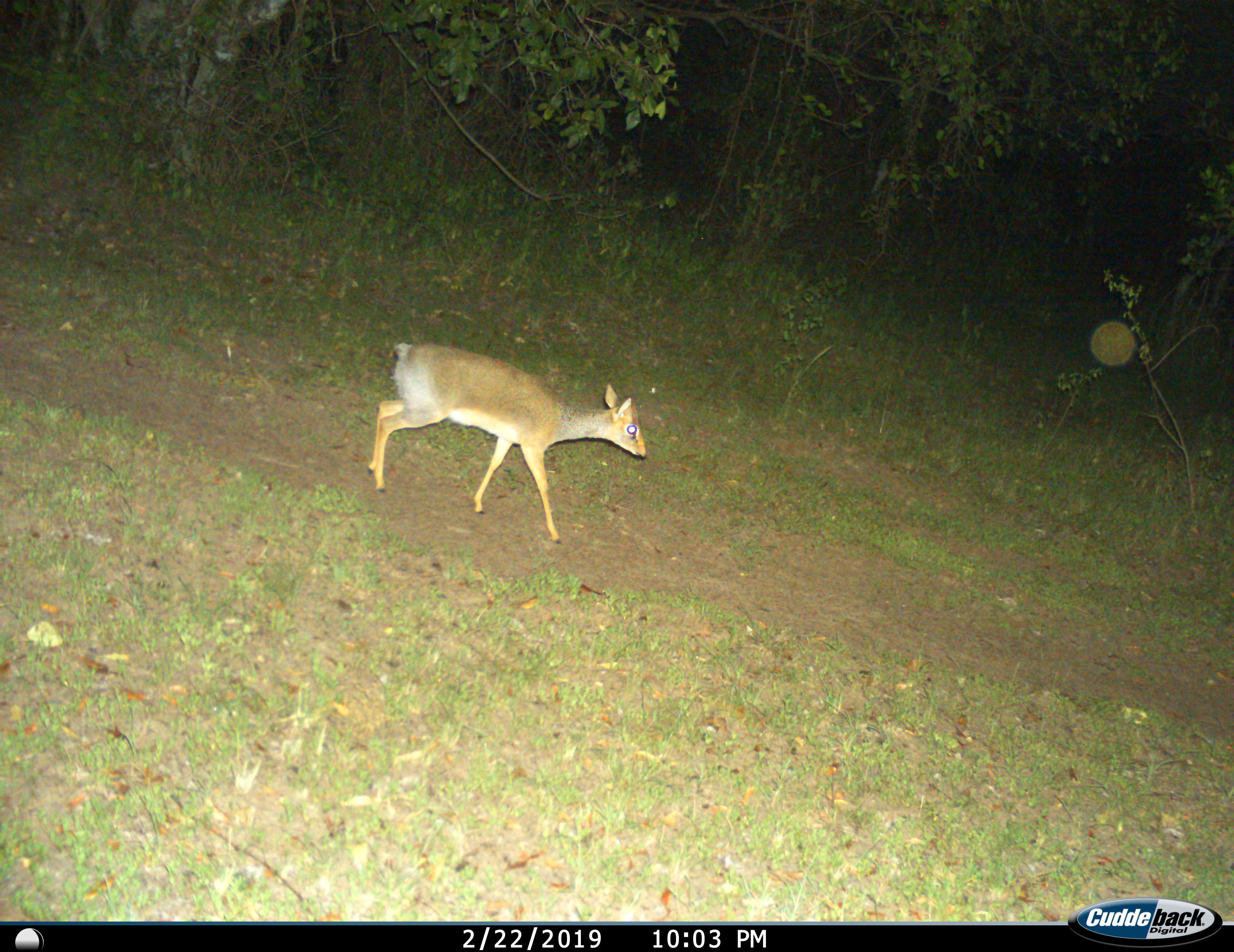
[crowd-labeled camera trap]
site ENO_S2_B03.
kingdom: Animalia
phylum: Chordata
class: Mammalia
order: Artiodactyla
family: Bovidae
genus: Madoqua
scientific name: Madoqua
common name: dik-dik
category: dikdik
Dikdik (dik-dik) (Madoqua), count 1. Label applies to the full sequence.